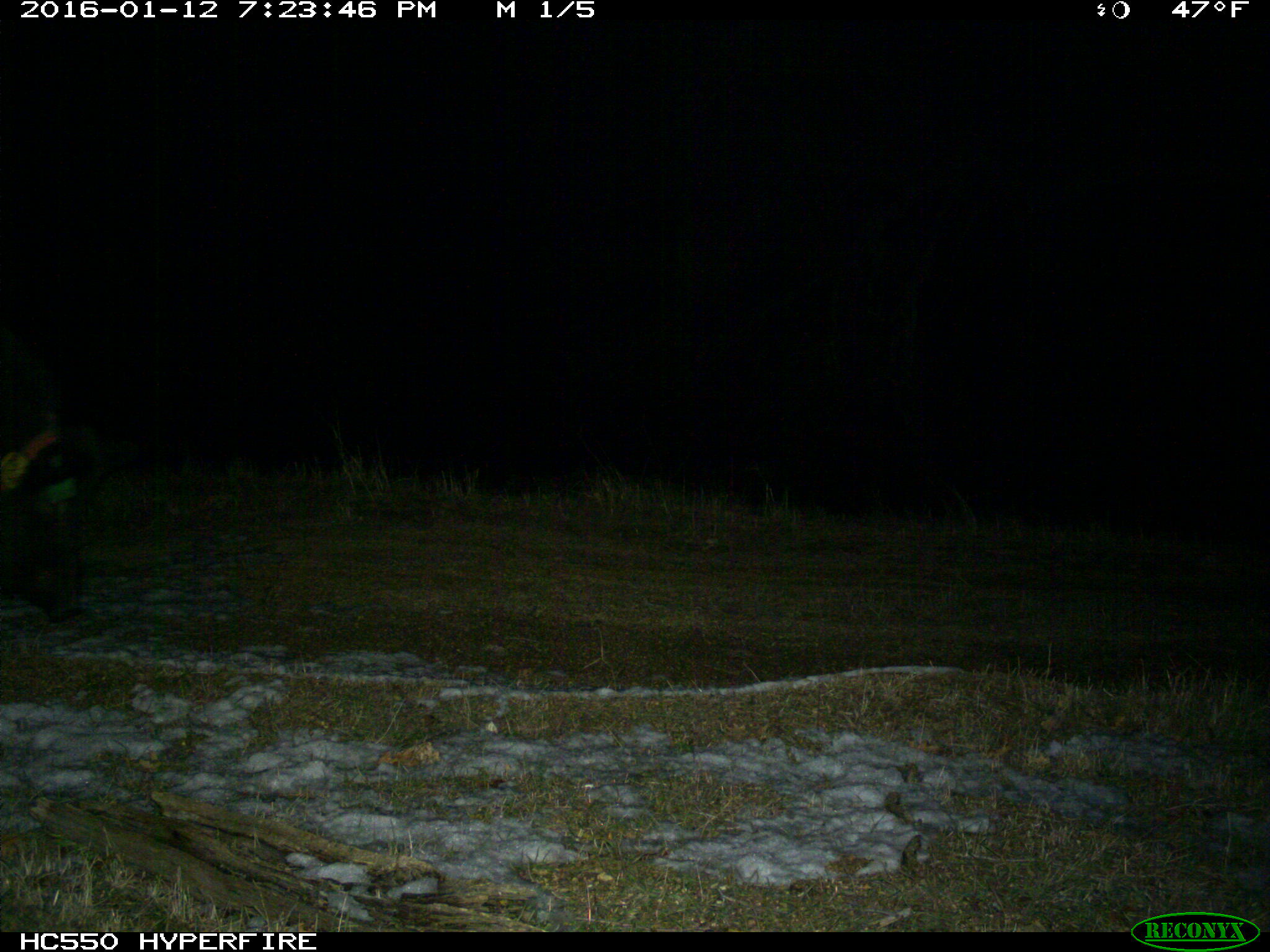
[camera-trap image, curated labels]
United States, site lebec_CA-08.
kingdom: Animalia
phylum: Chordata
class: Mammalia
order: Artiodactyla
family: Suidae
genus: Sus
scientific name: Sus scrofa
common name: wild boar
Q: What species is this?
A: Sus scrofa (wild boar).